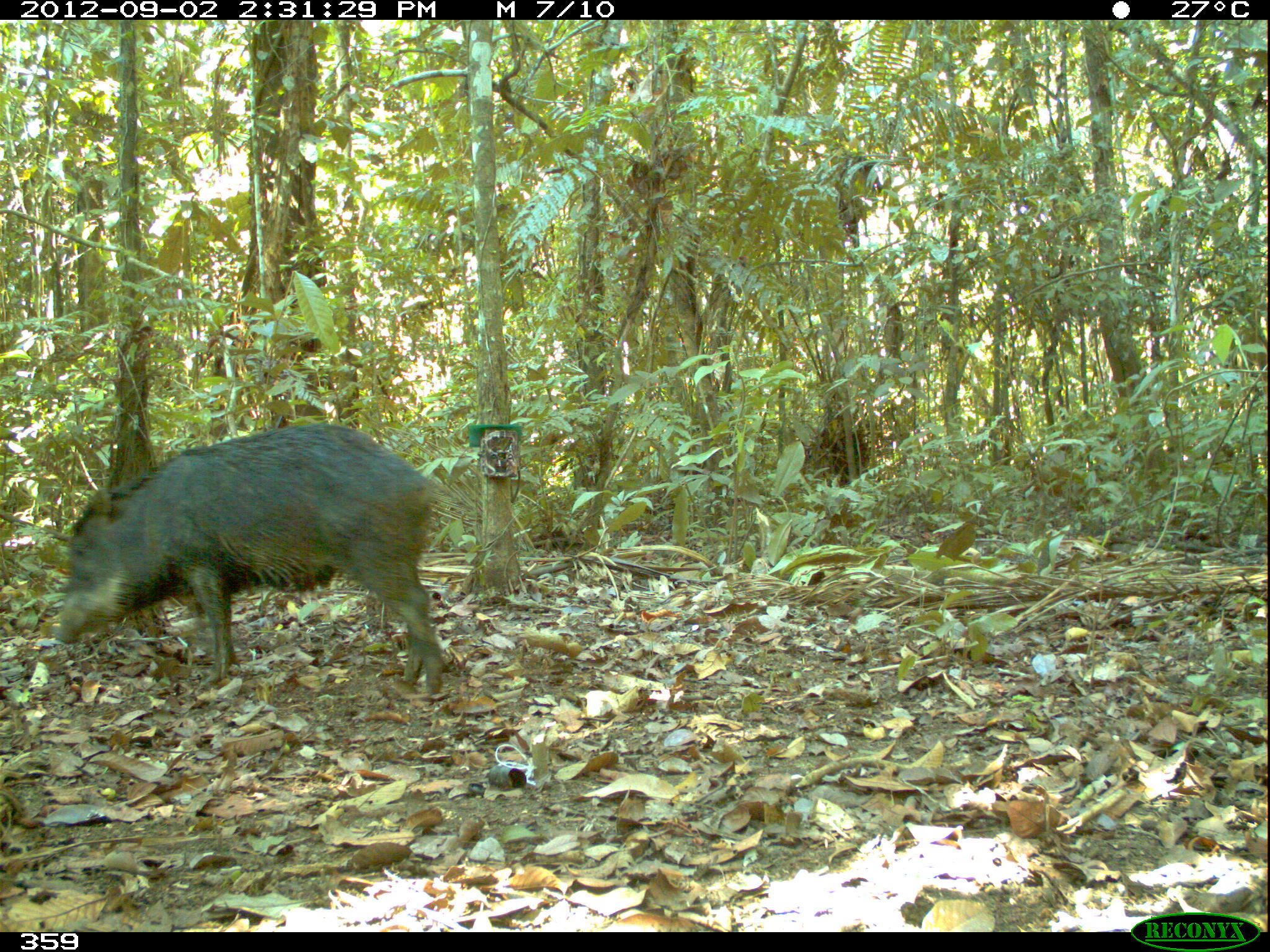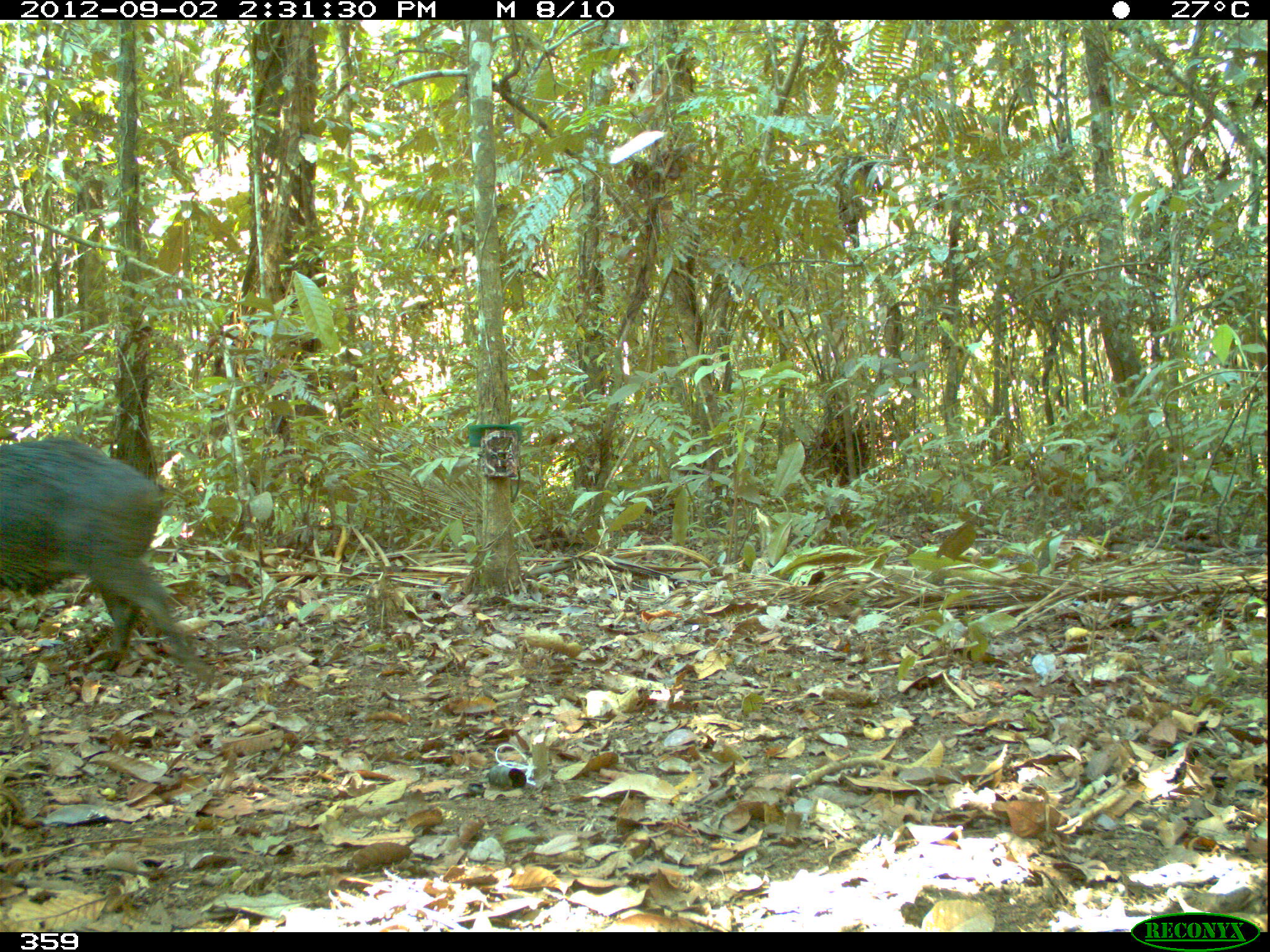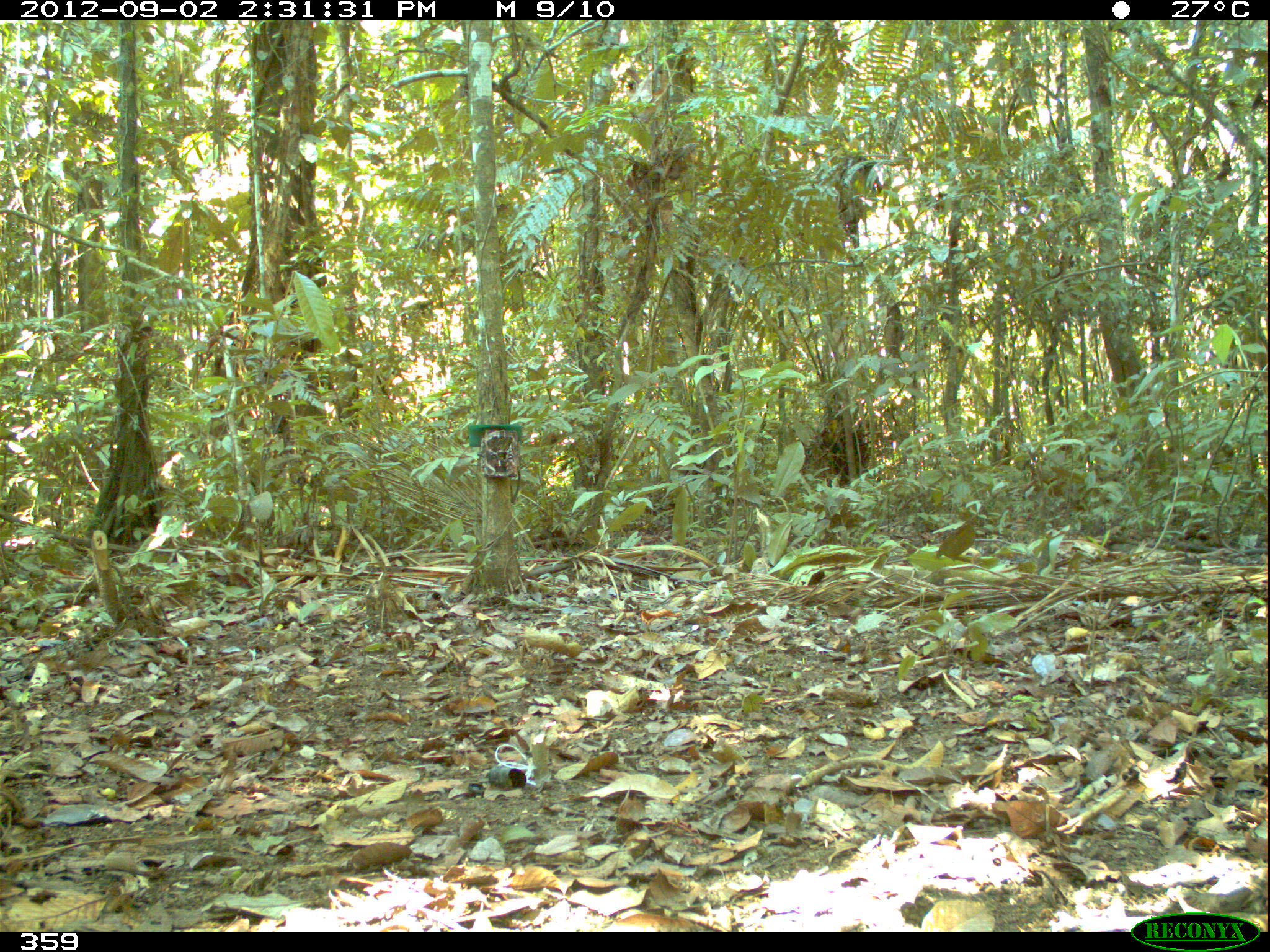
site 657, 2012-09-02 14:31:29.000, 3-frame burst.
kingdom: Animalia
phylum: Chordata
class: Mammalia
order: Artiodactyla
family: Tayassuidae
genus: Tayassu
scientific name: Tayassu pecari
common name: white-lipped peccary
Tayassu pecari (white-lipped peccary).